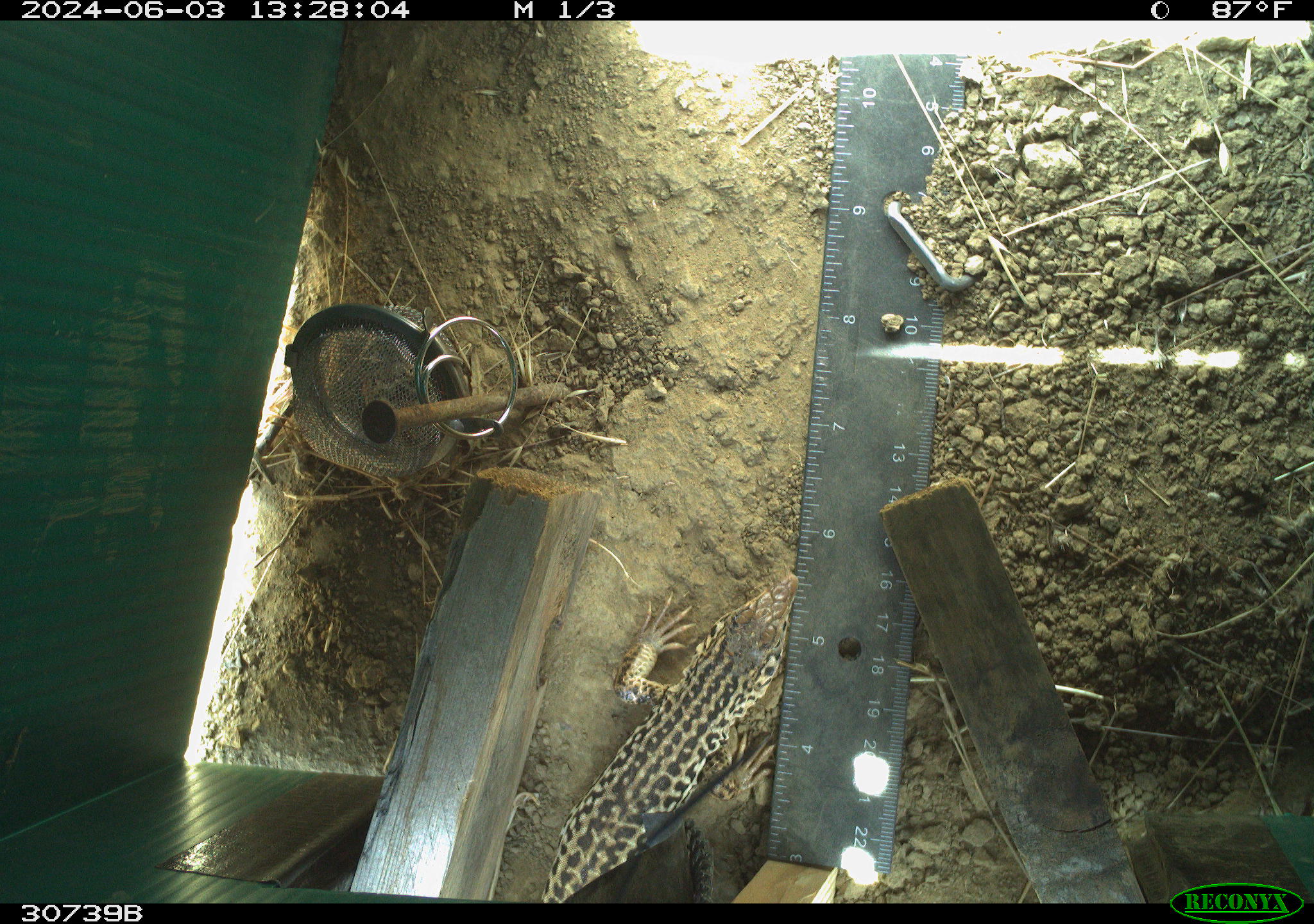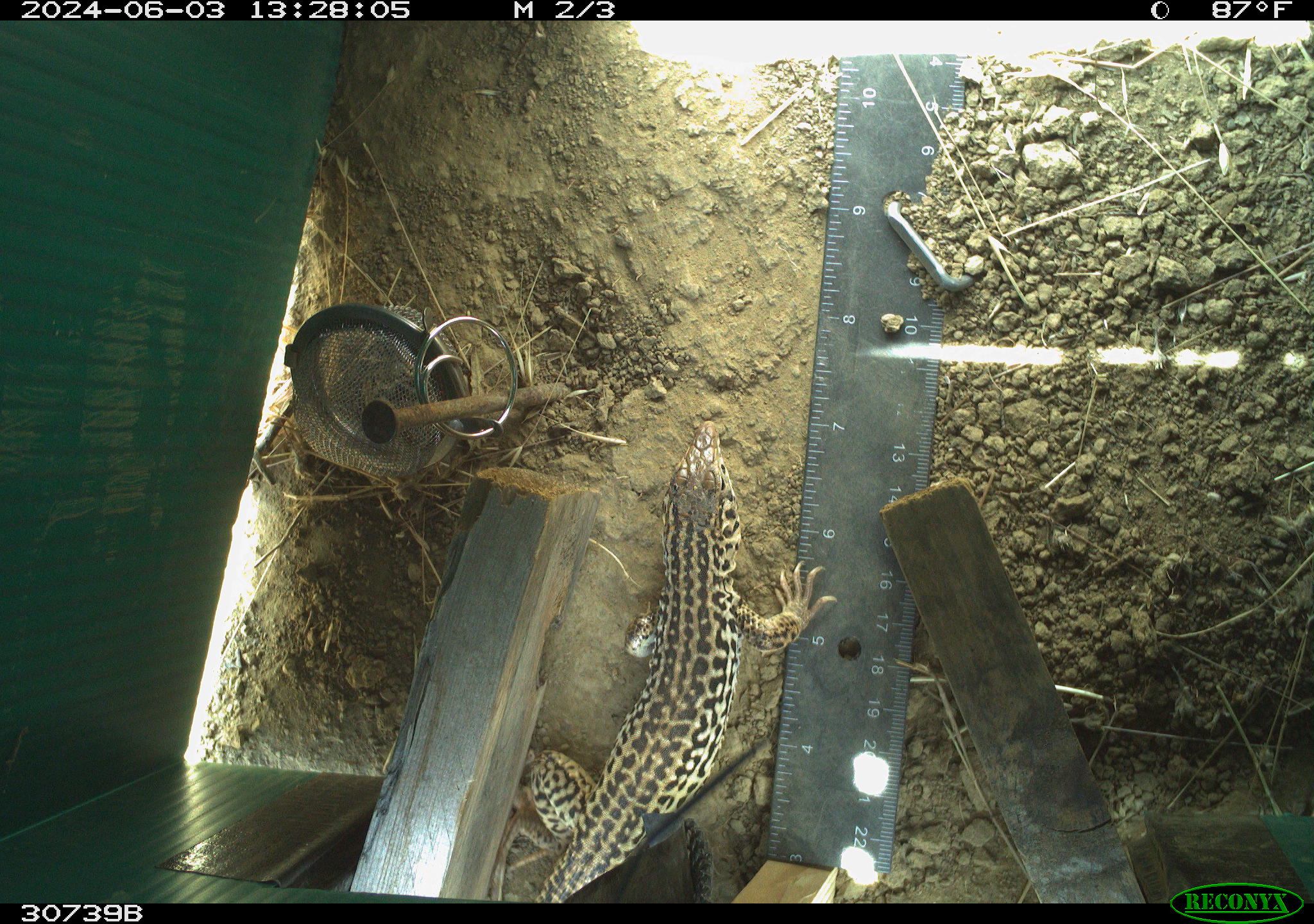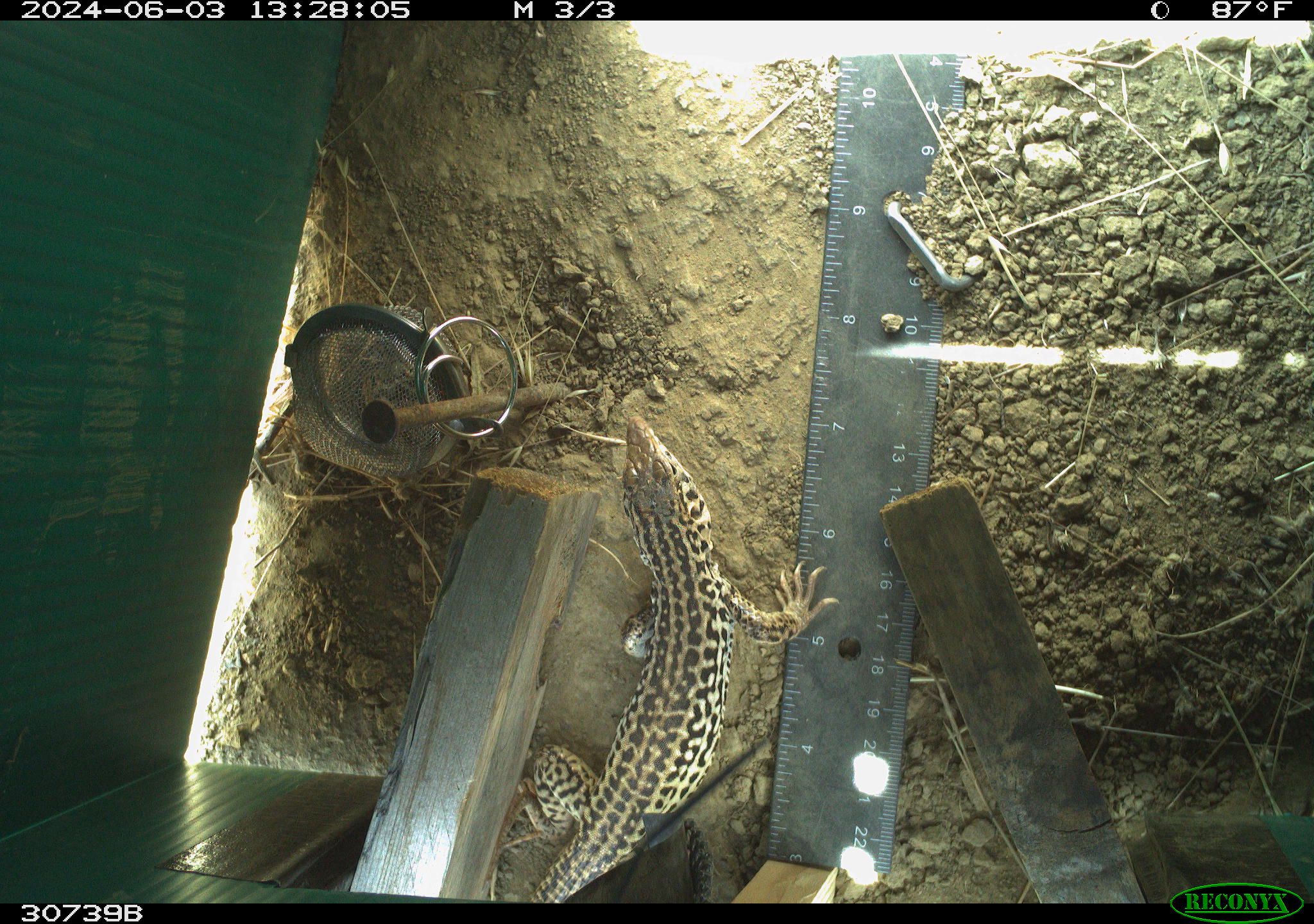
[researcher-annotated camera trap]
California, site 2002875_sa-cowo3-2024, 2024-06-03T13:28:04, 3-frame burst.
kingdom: Animalia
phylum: Chordata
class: Reptilia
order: Squamata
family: Teiidae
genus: Aspidoscelis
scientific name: Aspidoscelis tigris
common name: western whiptail